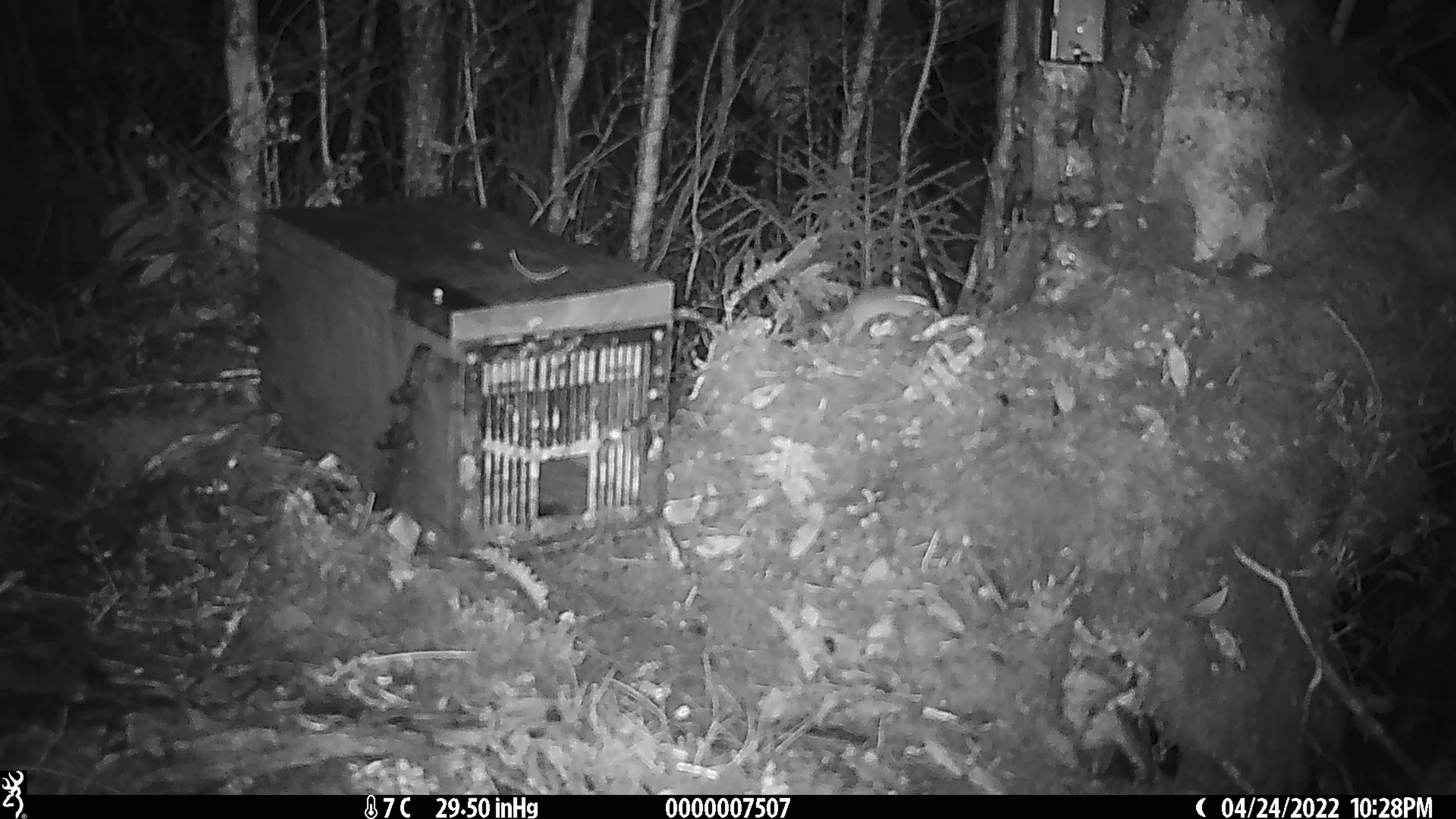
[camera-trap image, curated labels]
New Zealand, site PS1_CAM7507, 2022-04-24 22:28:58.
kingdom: Animalia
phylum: Chordata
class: Mammalia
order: Rodentia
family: Muridae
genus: Mus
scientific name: Mus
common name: mouse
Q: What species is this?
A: Mouse (Mus).